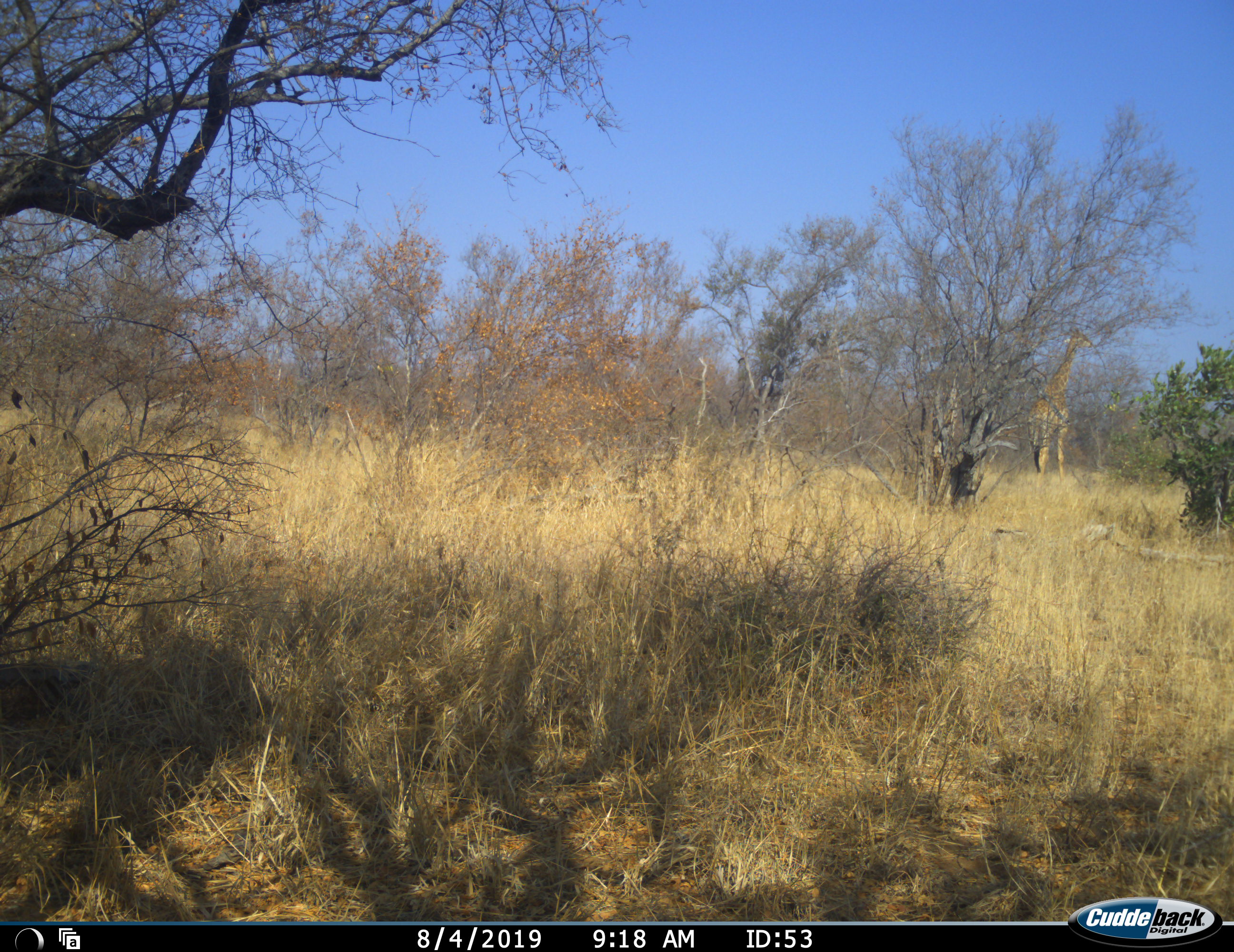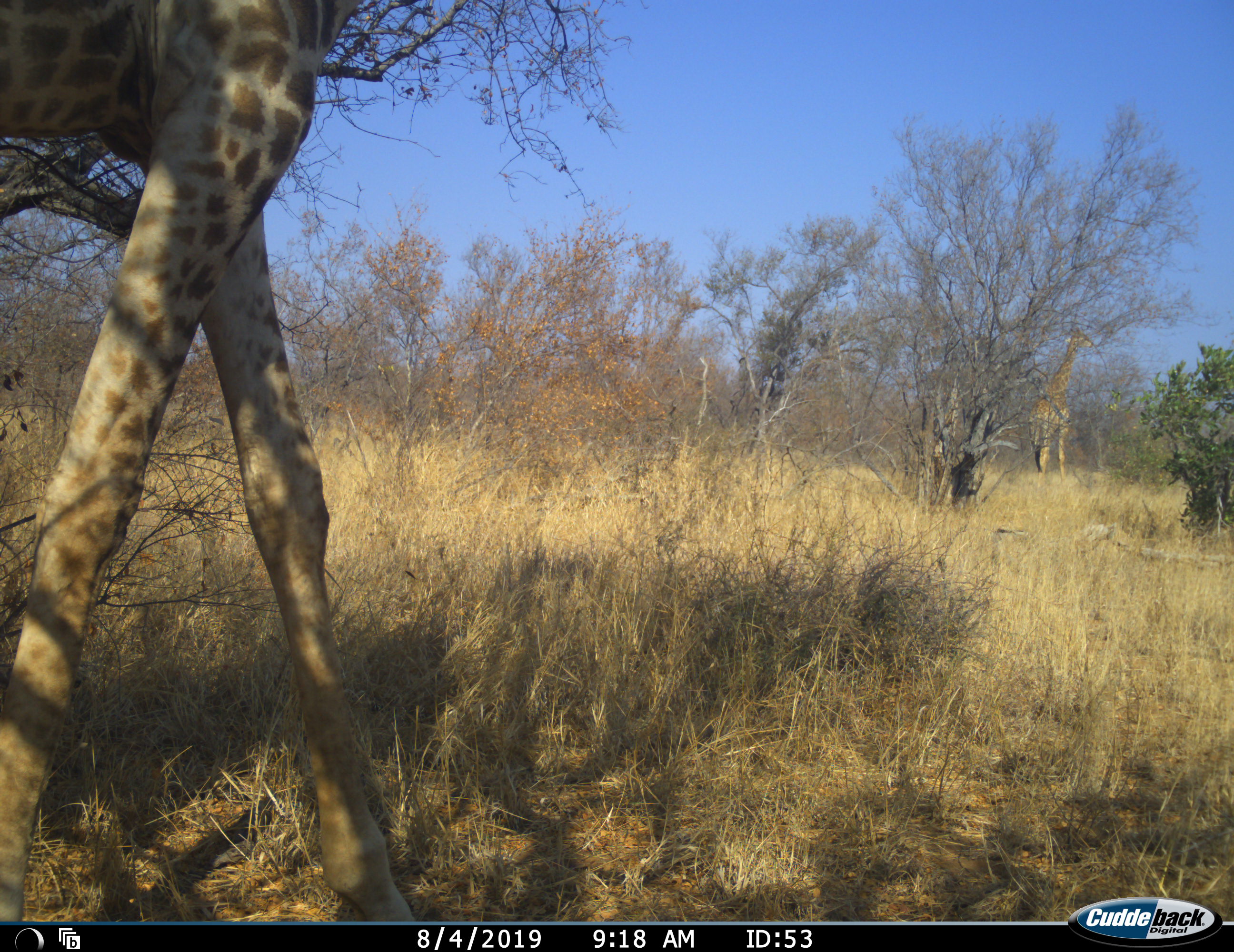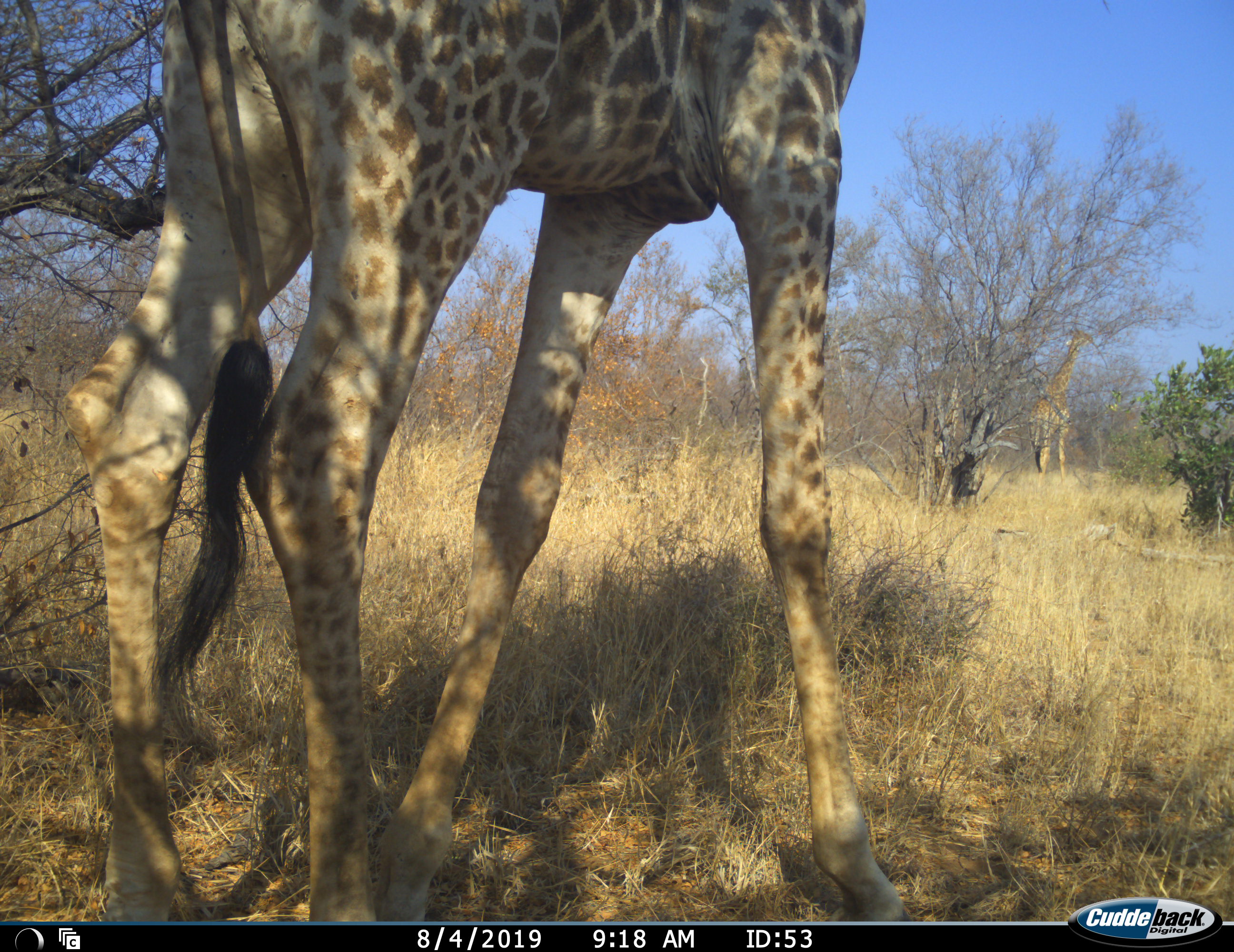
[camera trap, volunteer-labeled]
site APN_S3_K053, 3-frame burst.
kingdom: Animalia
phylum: Chordata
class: Mammalia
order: Artiodactyla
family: Giraffidae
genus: Giraffa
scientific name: Giraffa camelopardalis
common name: giraffe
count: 2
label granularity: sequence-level